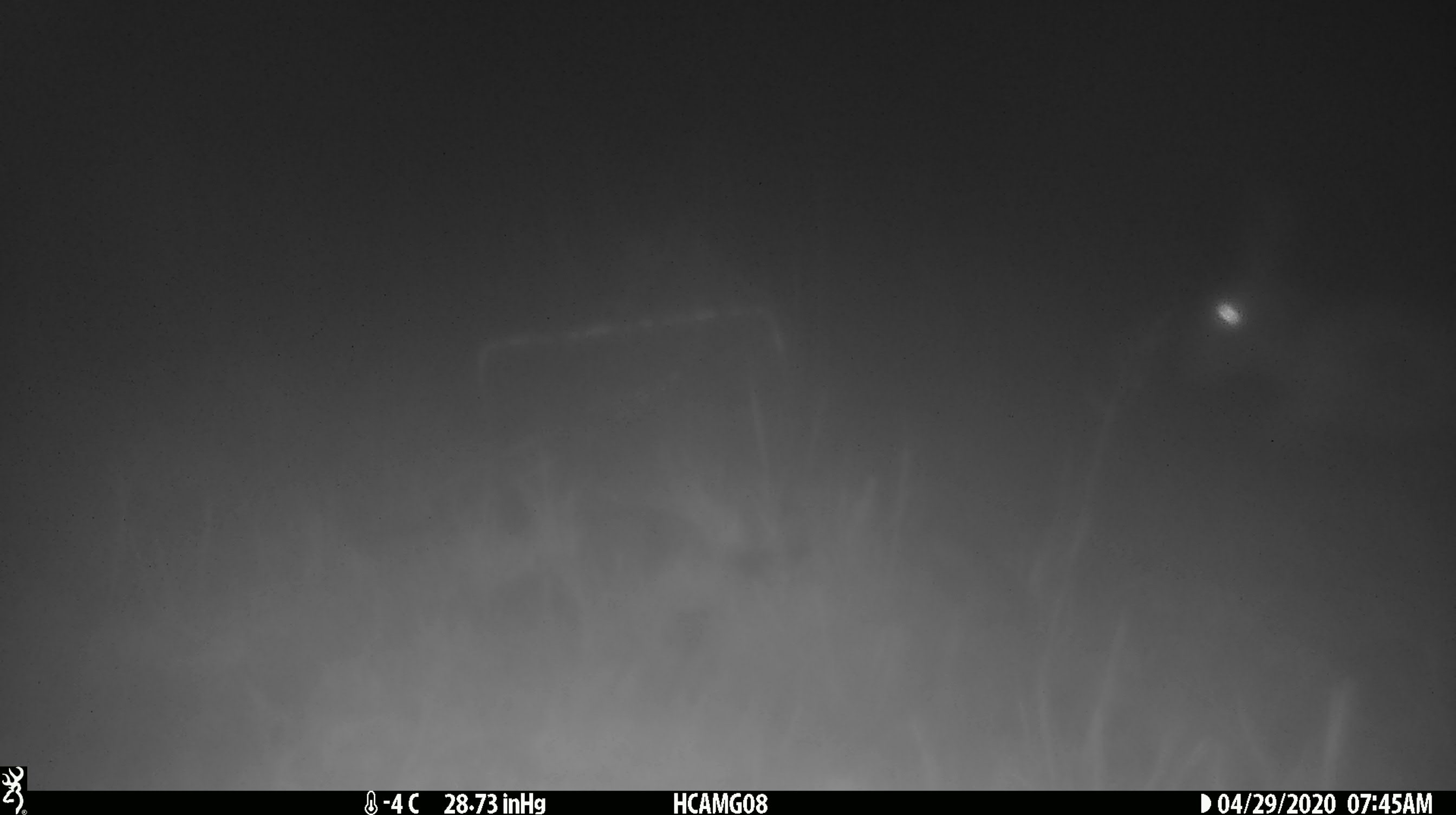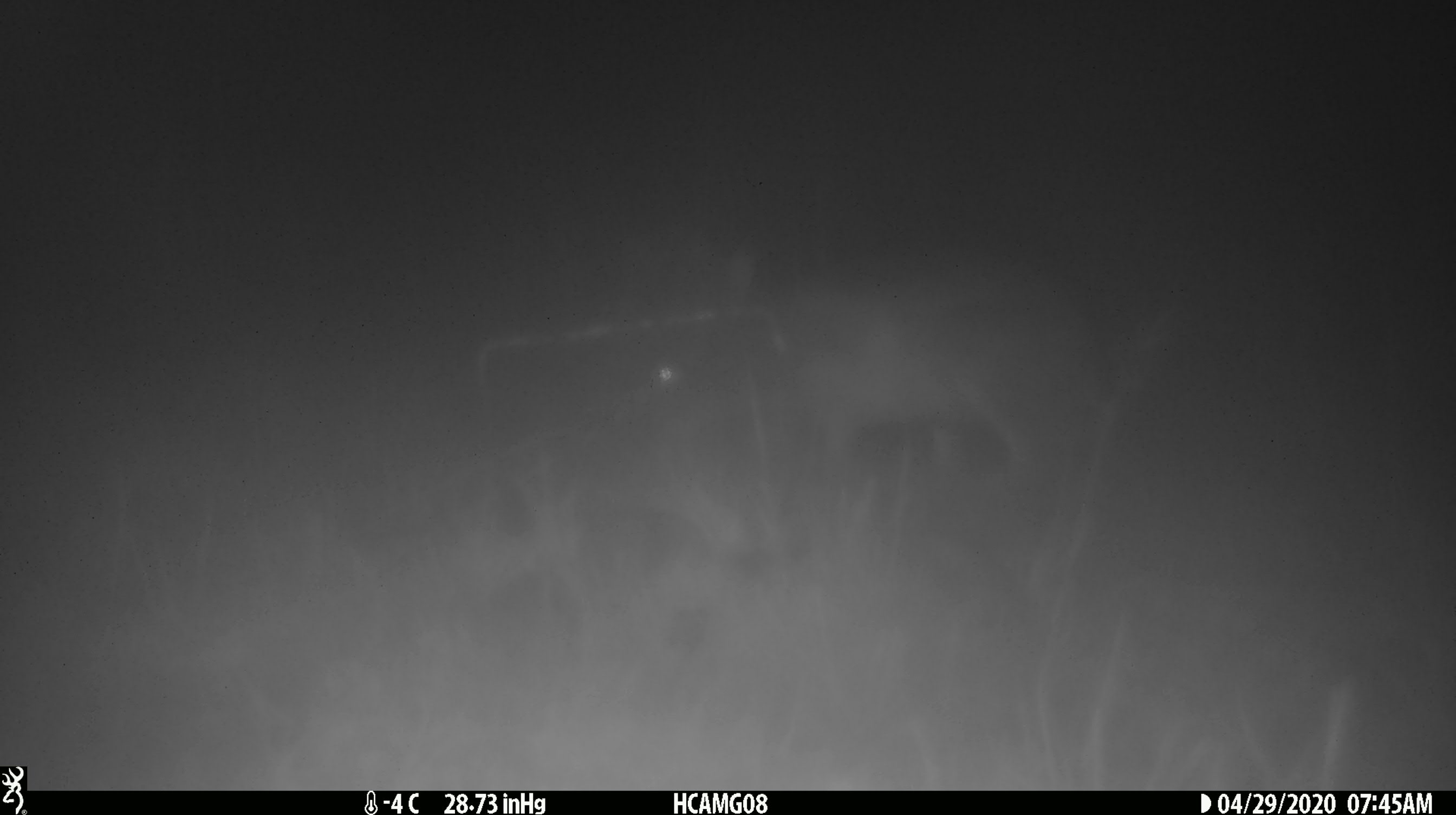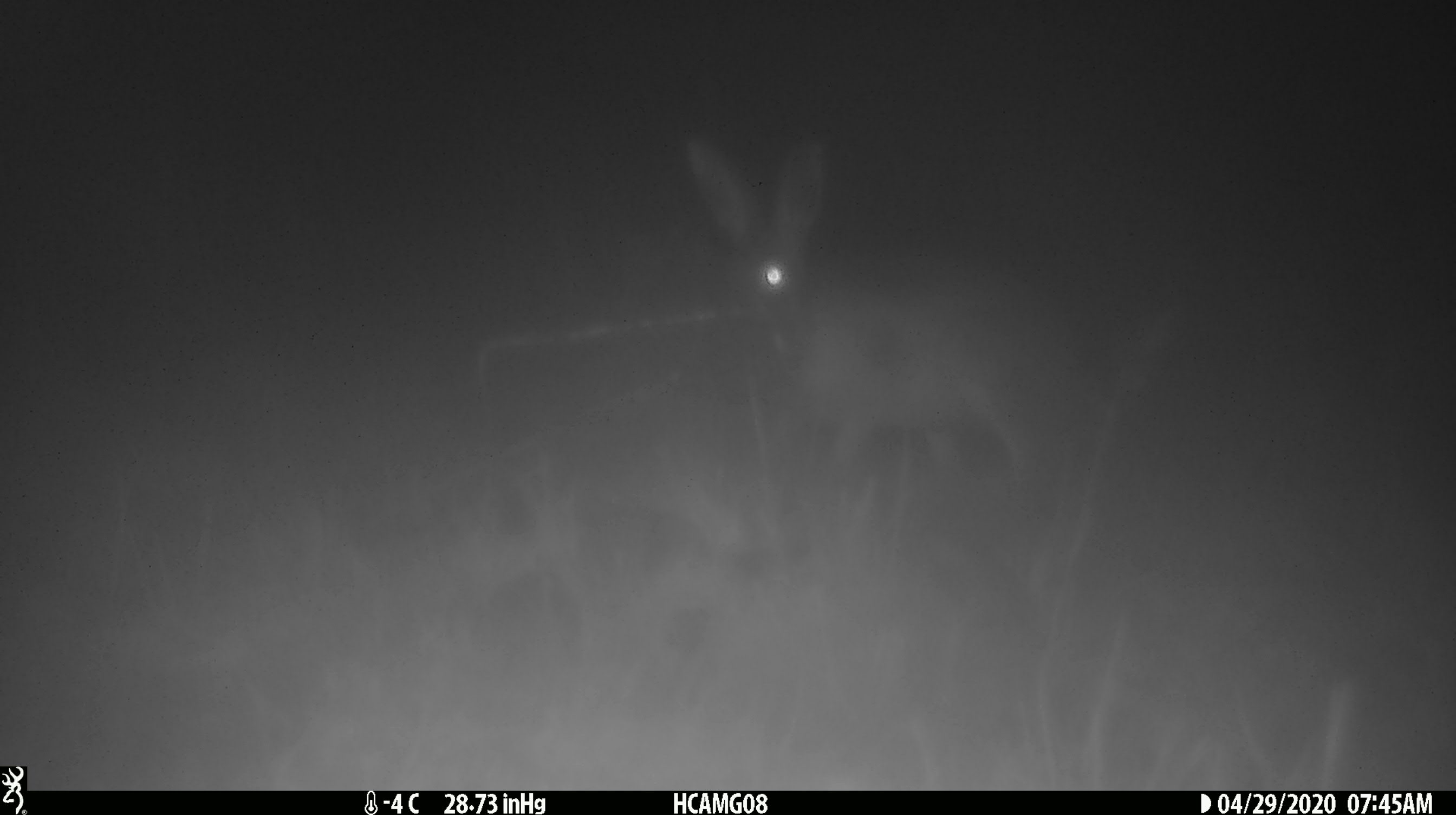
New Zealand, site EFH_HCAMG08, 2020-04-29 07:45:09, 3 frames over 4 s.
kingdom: Animalia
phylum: Chordata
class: Mammalia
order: Lagomorpha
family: Leporidae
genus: Lepus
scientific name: Lepus europaeus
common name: brown hare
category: hare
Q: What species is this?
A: Hare (brown hare) (Lepus europaeus).